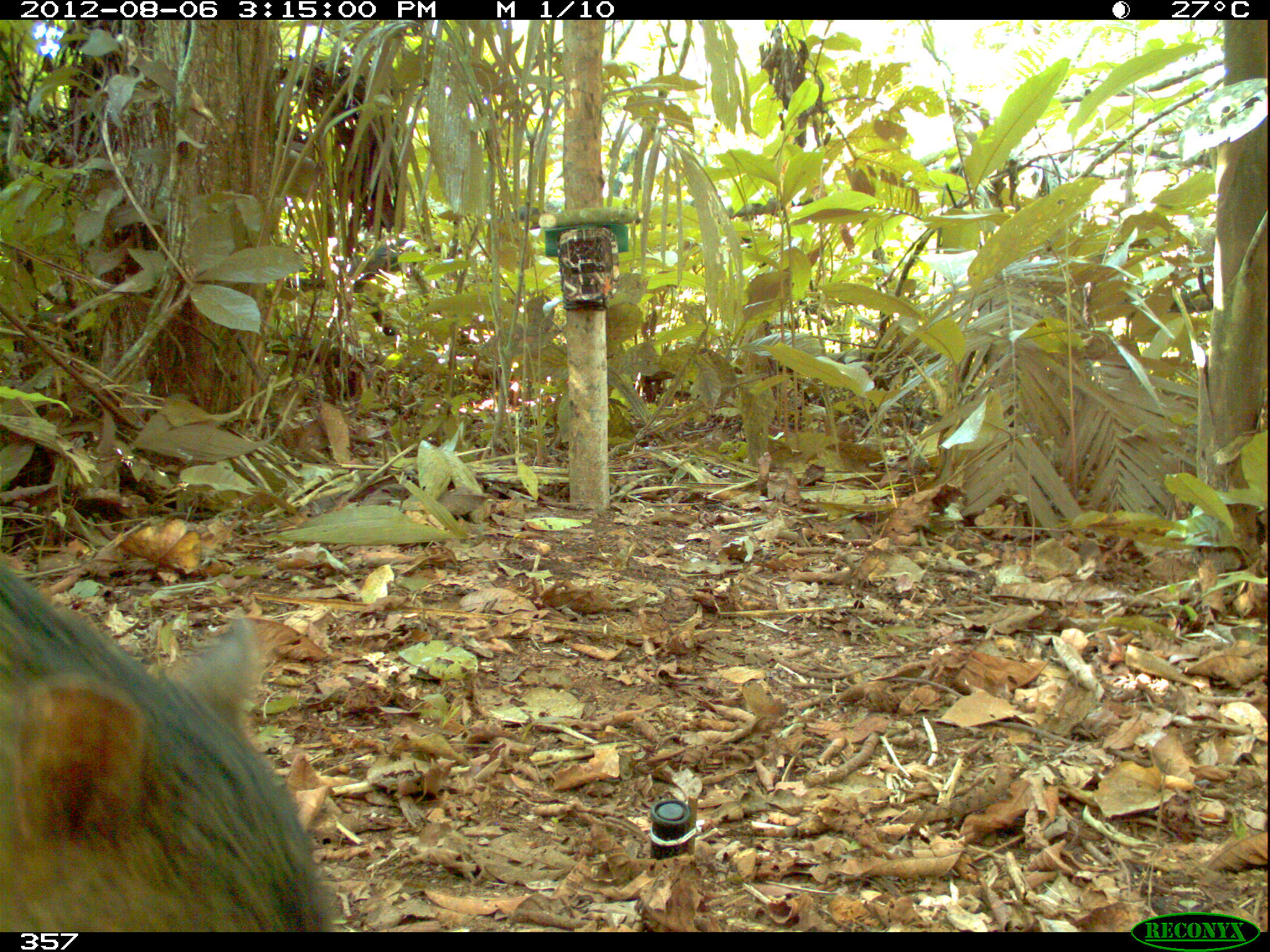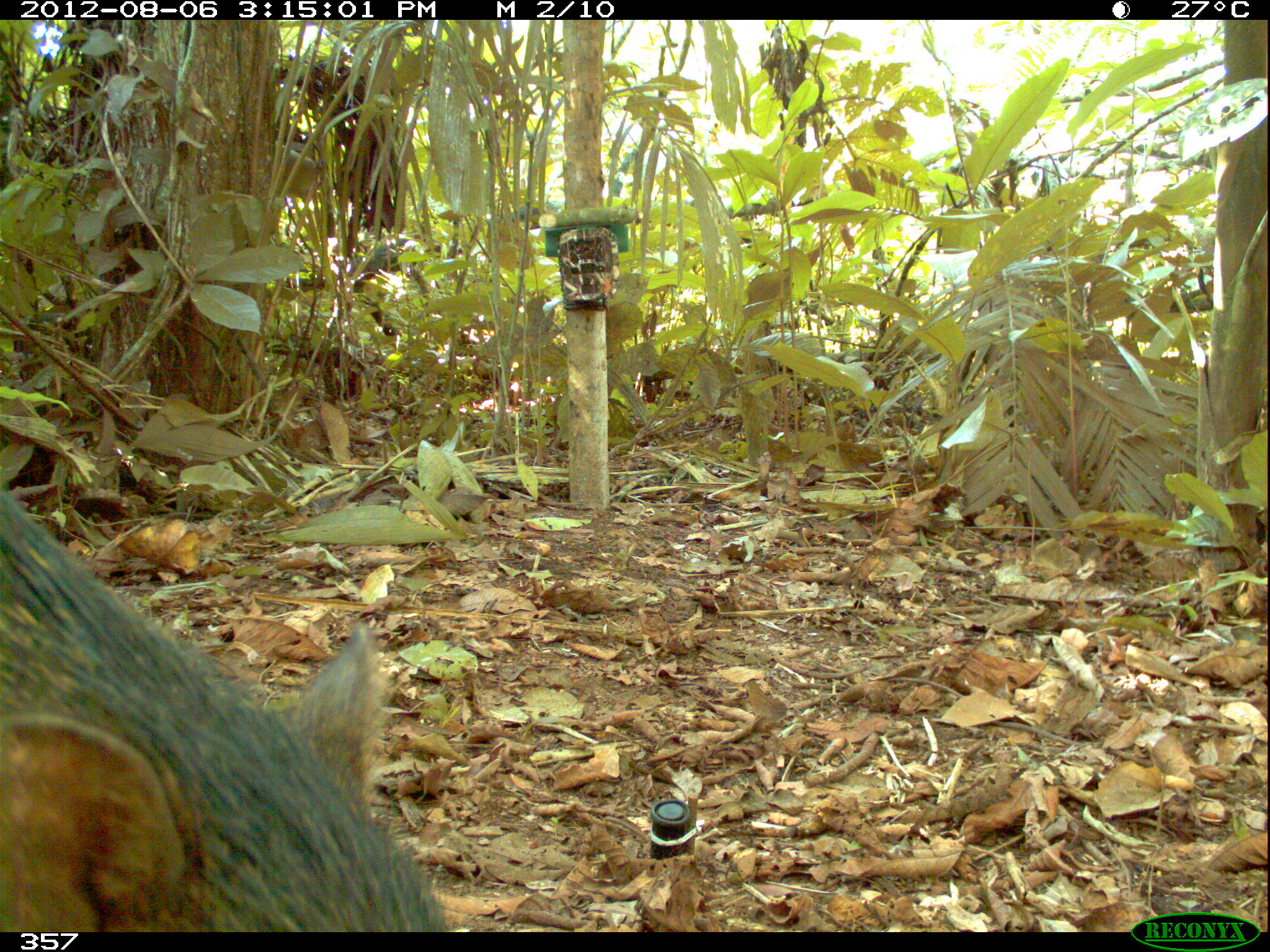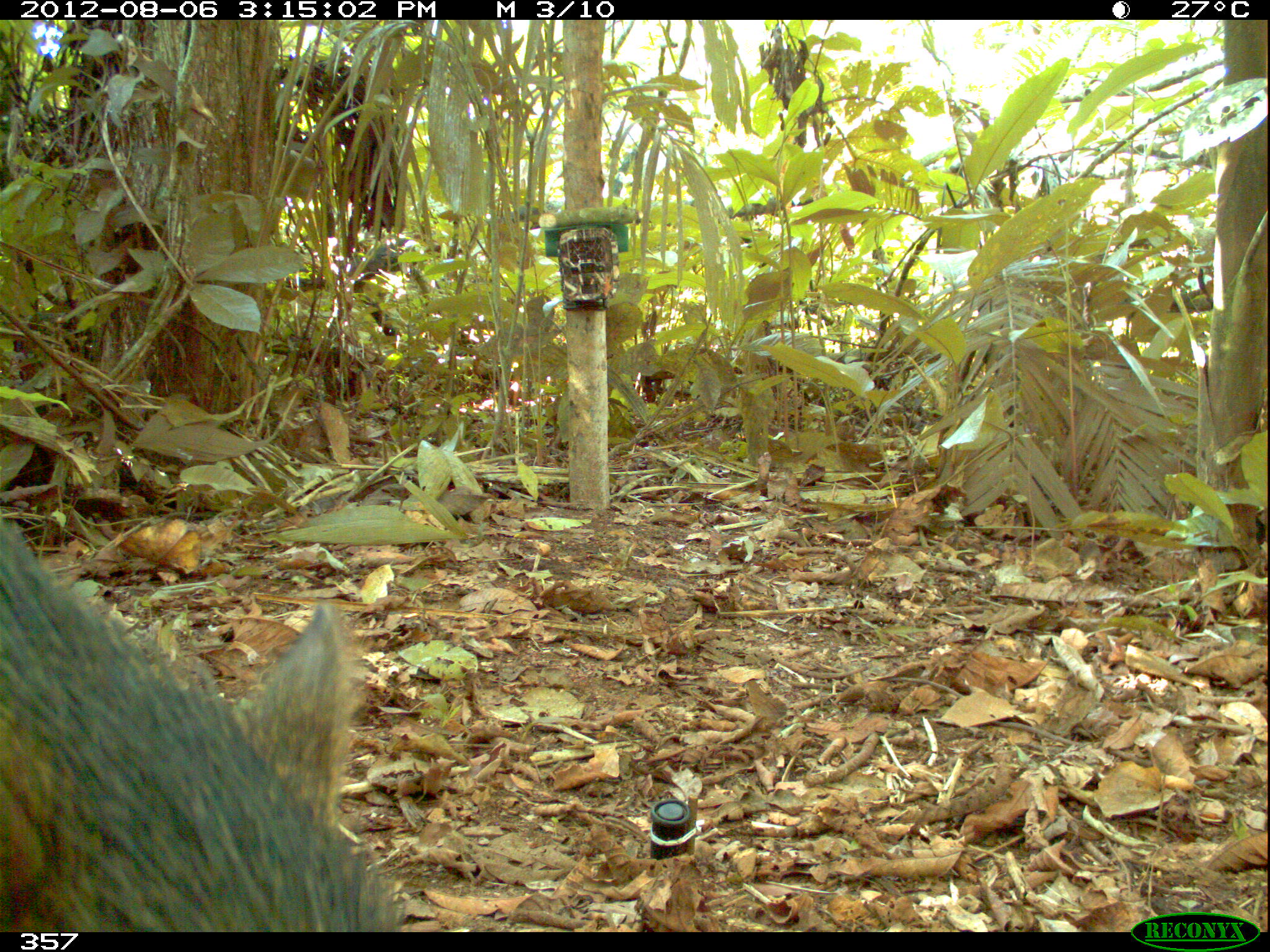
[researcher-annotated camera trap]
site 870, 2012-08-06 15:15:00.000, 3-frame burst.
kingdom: Animalia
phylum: Chordata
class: Mammalia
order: Artiodactyla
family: Tayassuidae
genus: Tayassu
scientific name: Tayassu pecari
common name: white-lipped peccary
Tayassu pecari (white-lipped peccary).